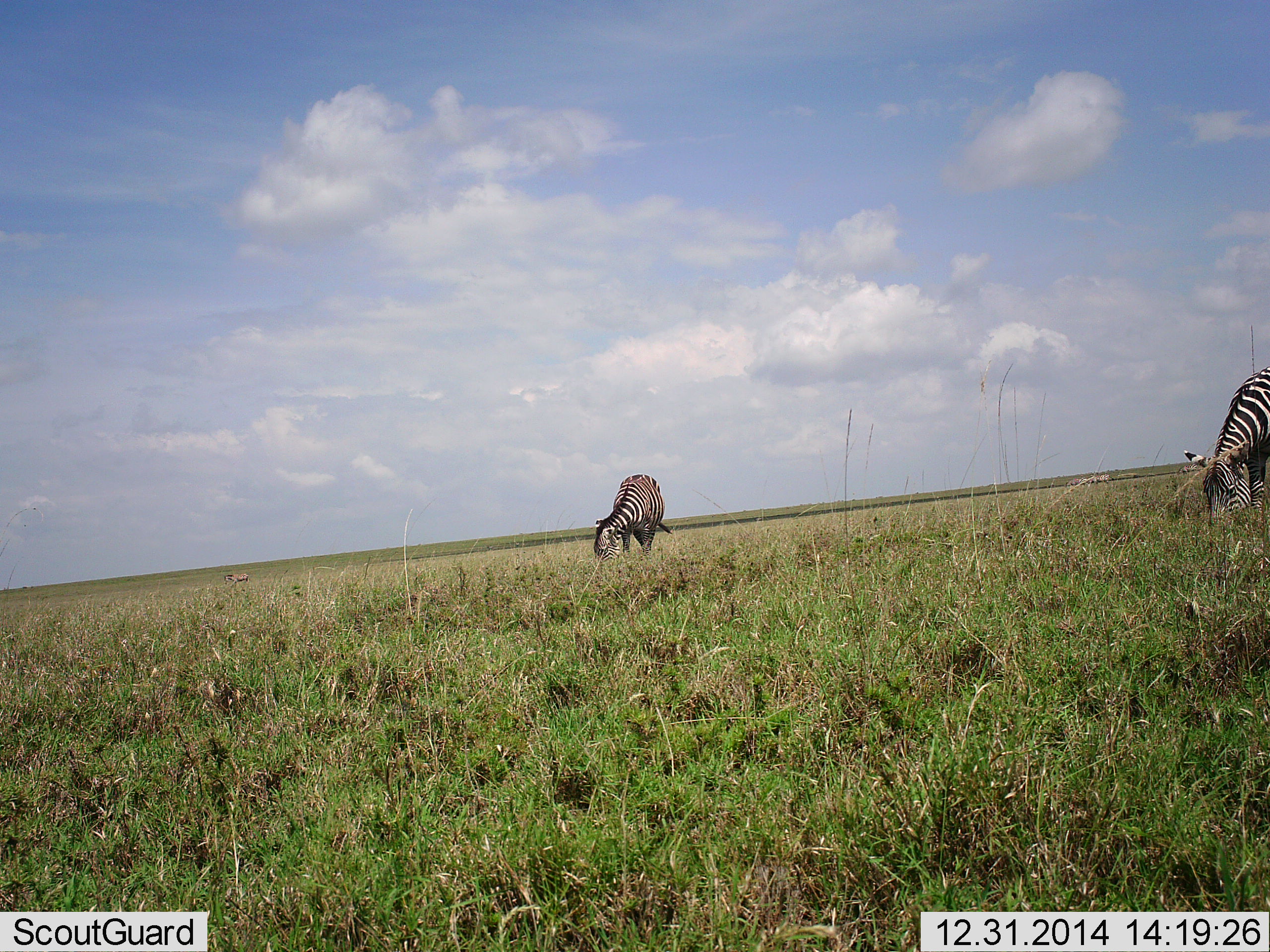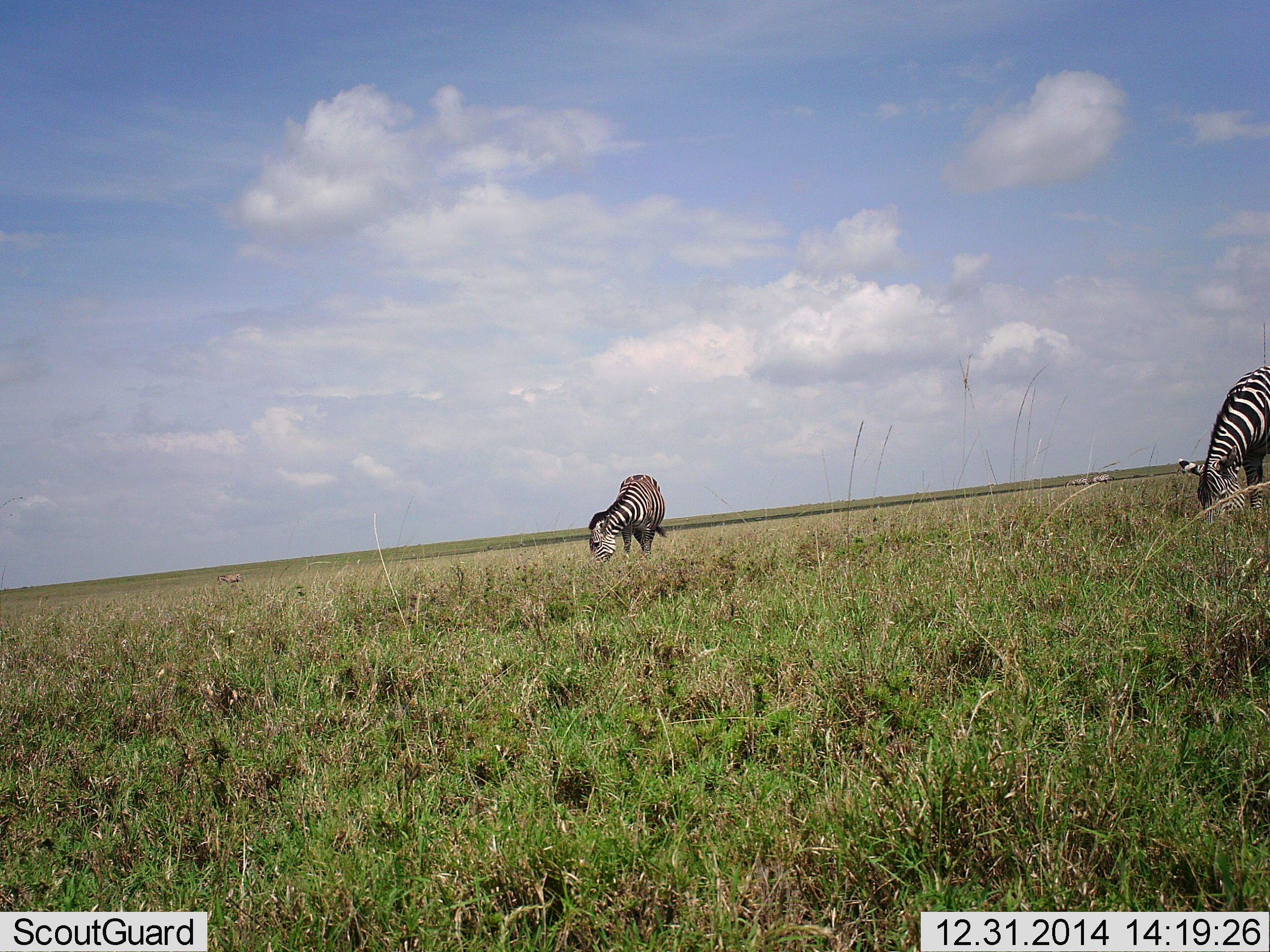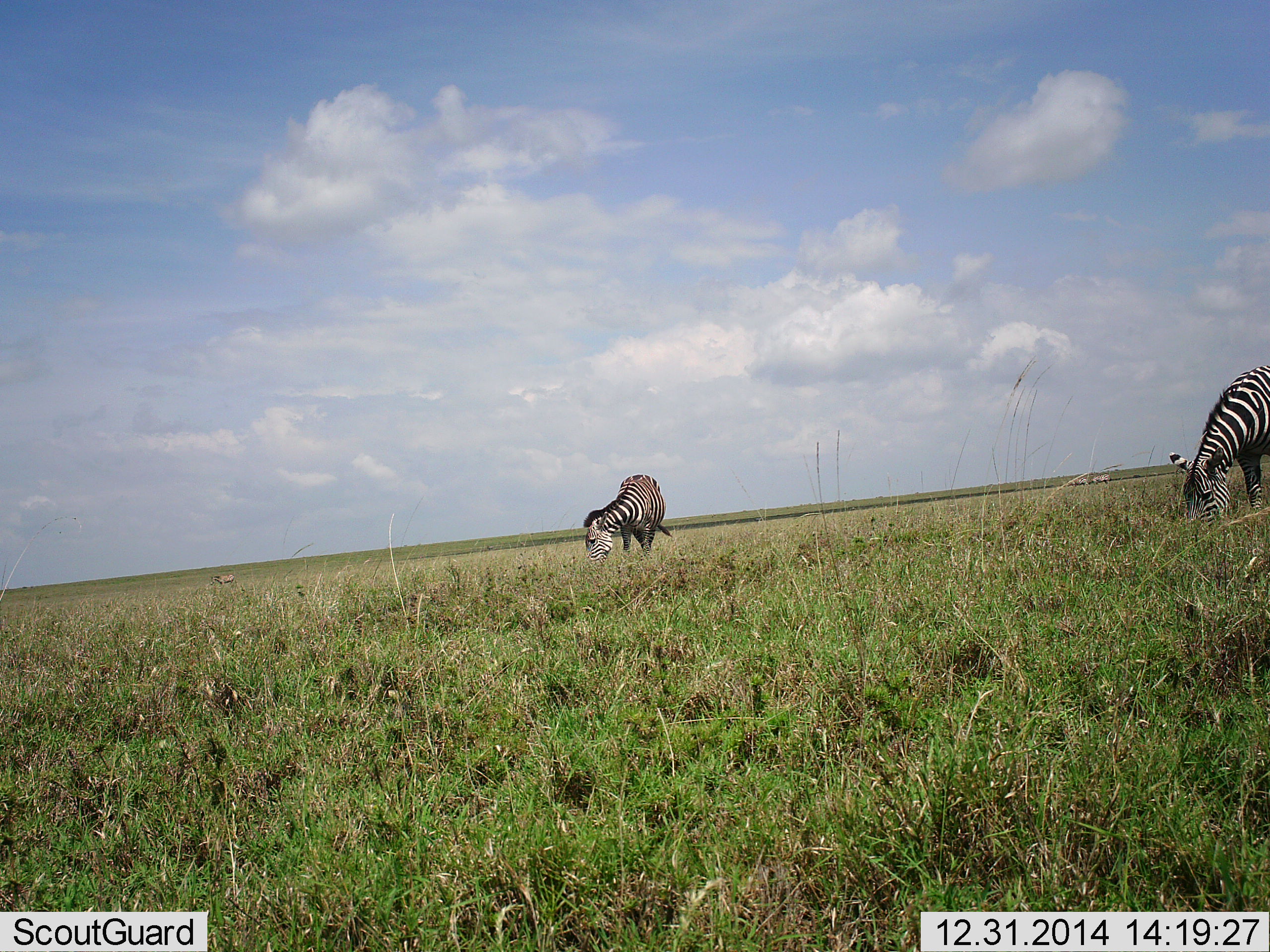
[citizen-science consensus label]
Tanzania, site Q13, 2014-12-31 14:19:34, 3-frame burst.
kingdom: Animalia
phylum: Chordata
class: Mammalia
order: Perissodactyla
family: Equidae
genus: Equus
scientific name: Equus quagga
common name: plains zebra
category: zebra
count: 2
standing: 20%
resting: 0%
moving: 20%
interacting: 0%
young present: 0%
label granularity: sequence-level